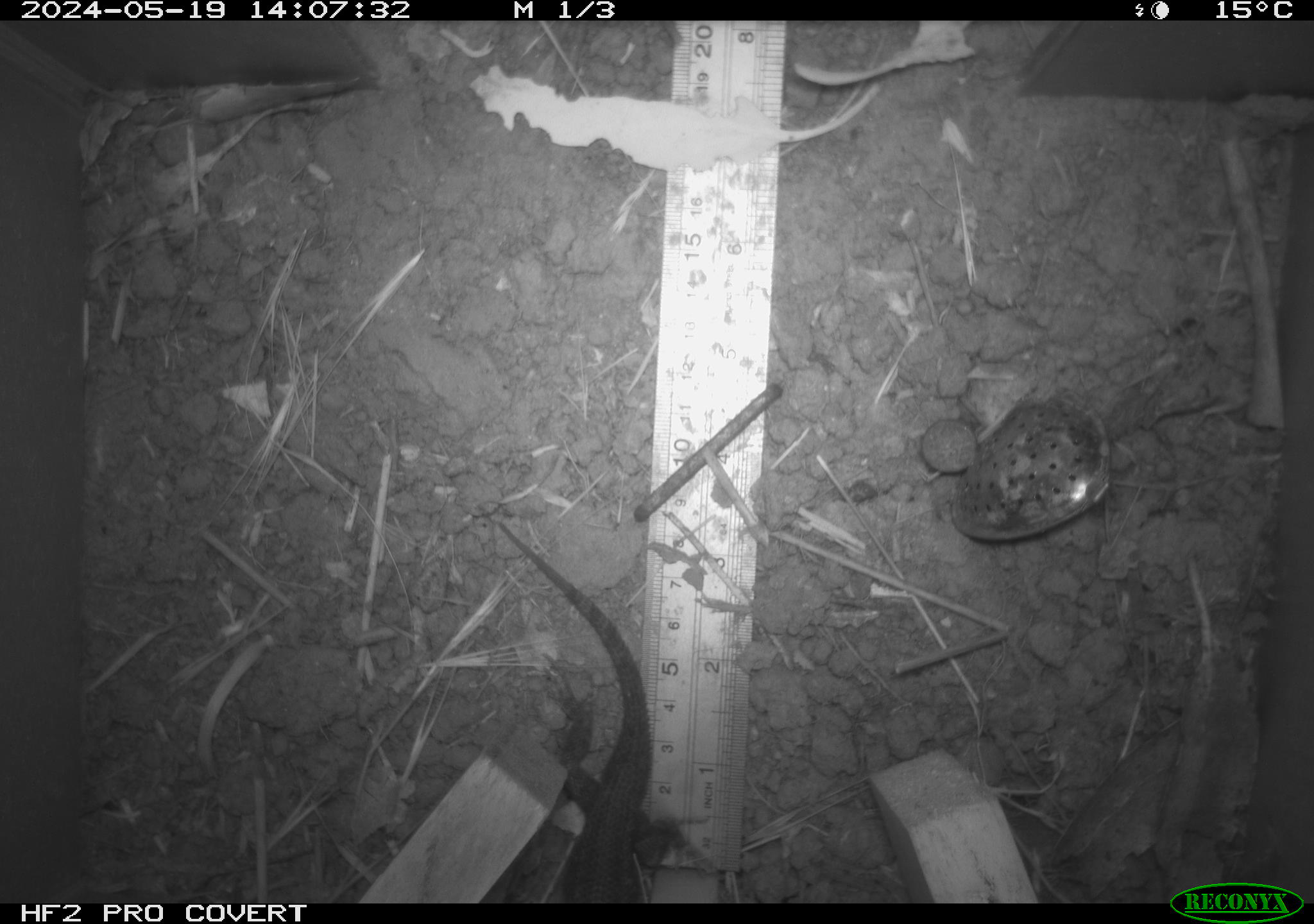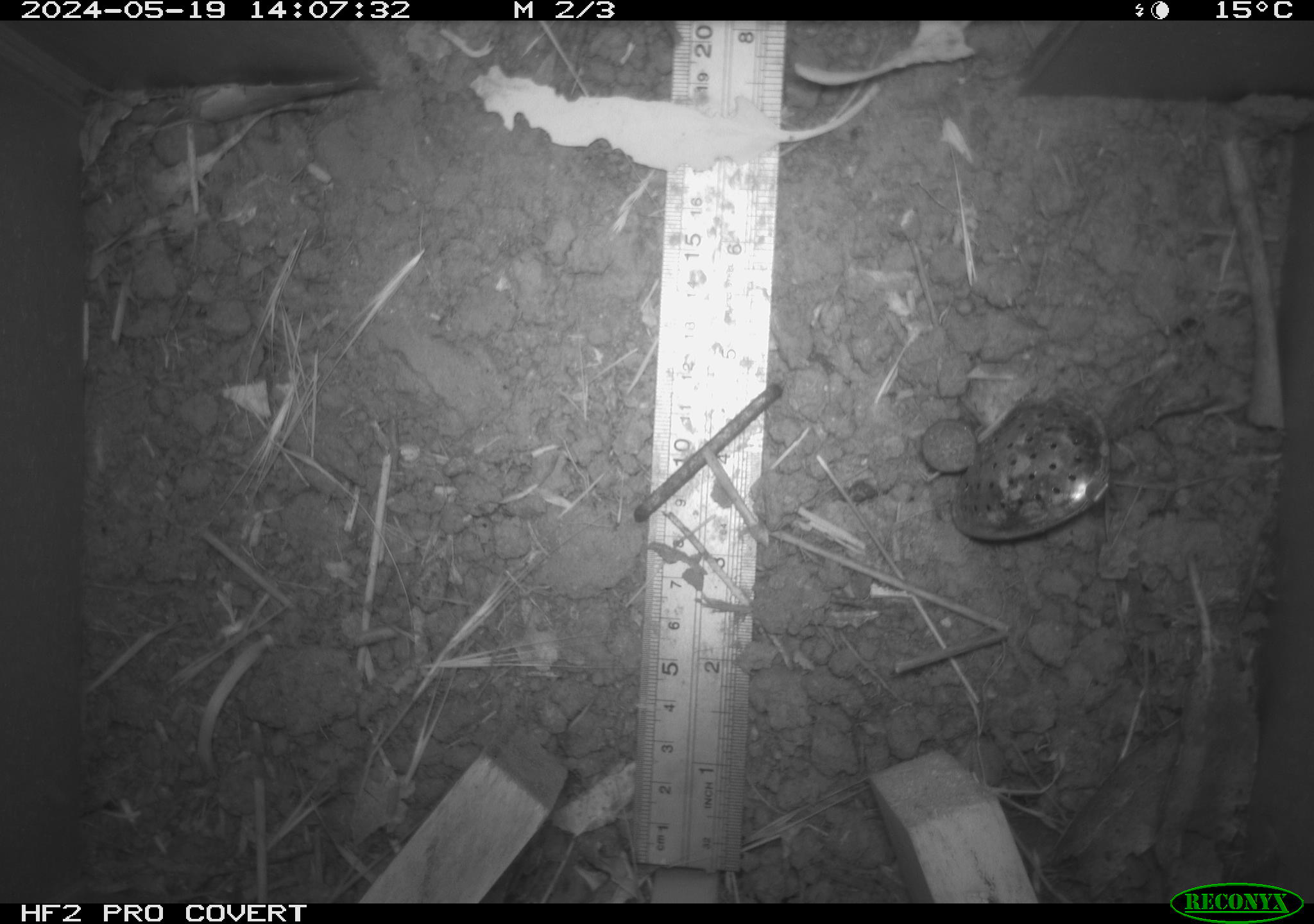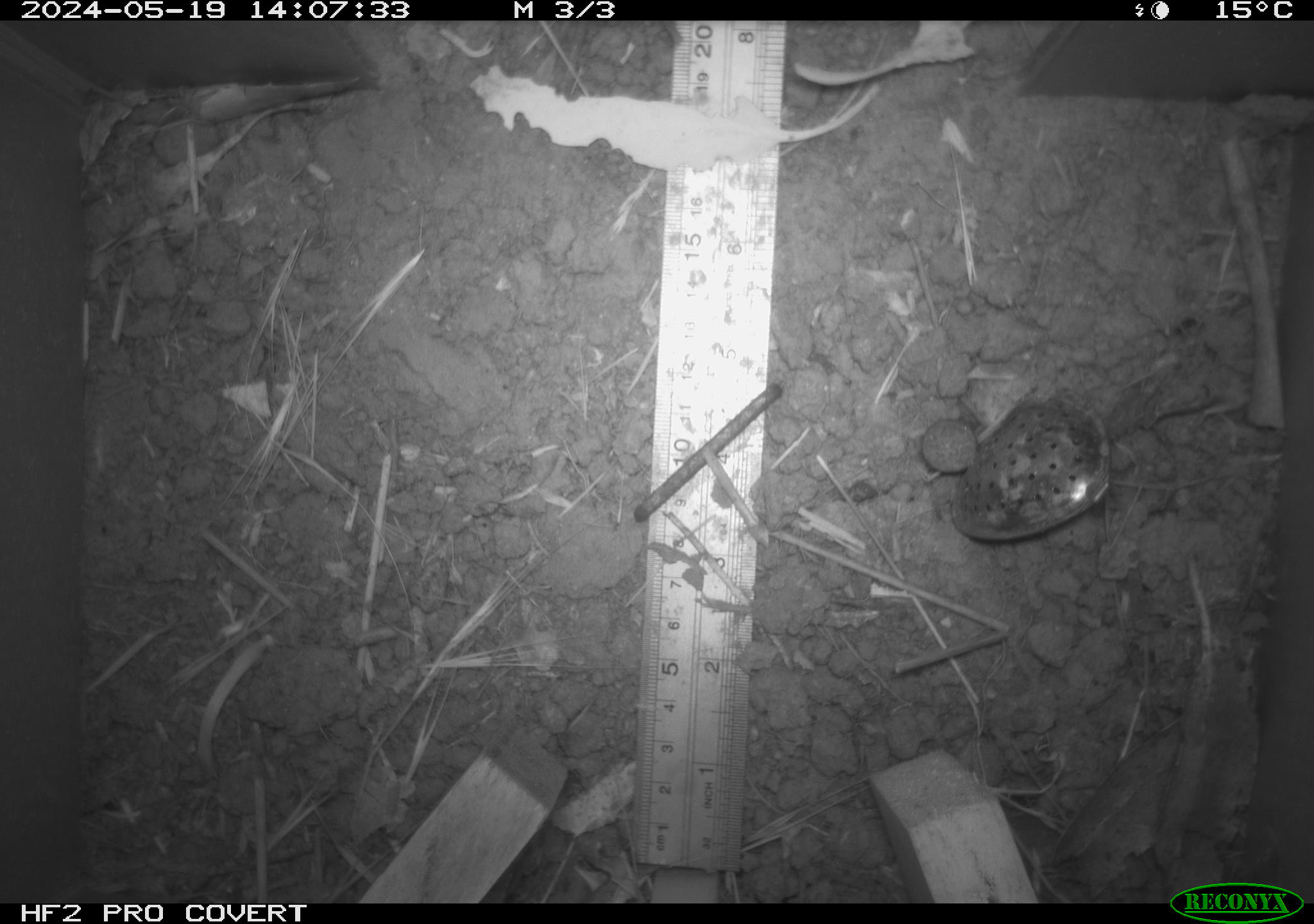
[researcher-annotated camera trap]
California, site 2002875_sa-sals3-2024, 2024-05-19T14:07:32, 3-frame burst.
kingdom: Animalia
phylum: Chordata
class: Reptilia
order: Squamata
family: Phrynosomatidae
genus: Sceloporus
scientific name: Sceloporus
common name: spiny lizards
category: sceloporus species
Sceloporus species (spiny lizards) (Sceloporus).